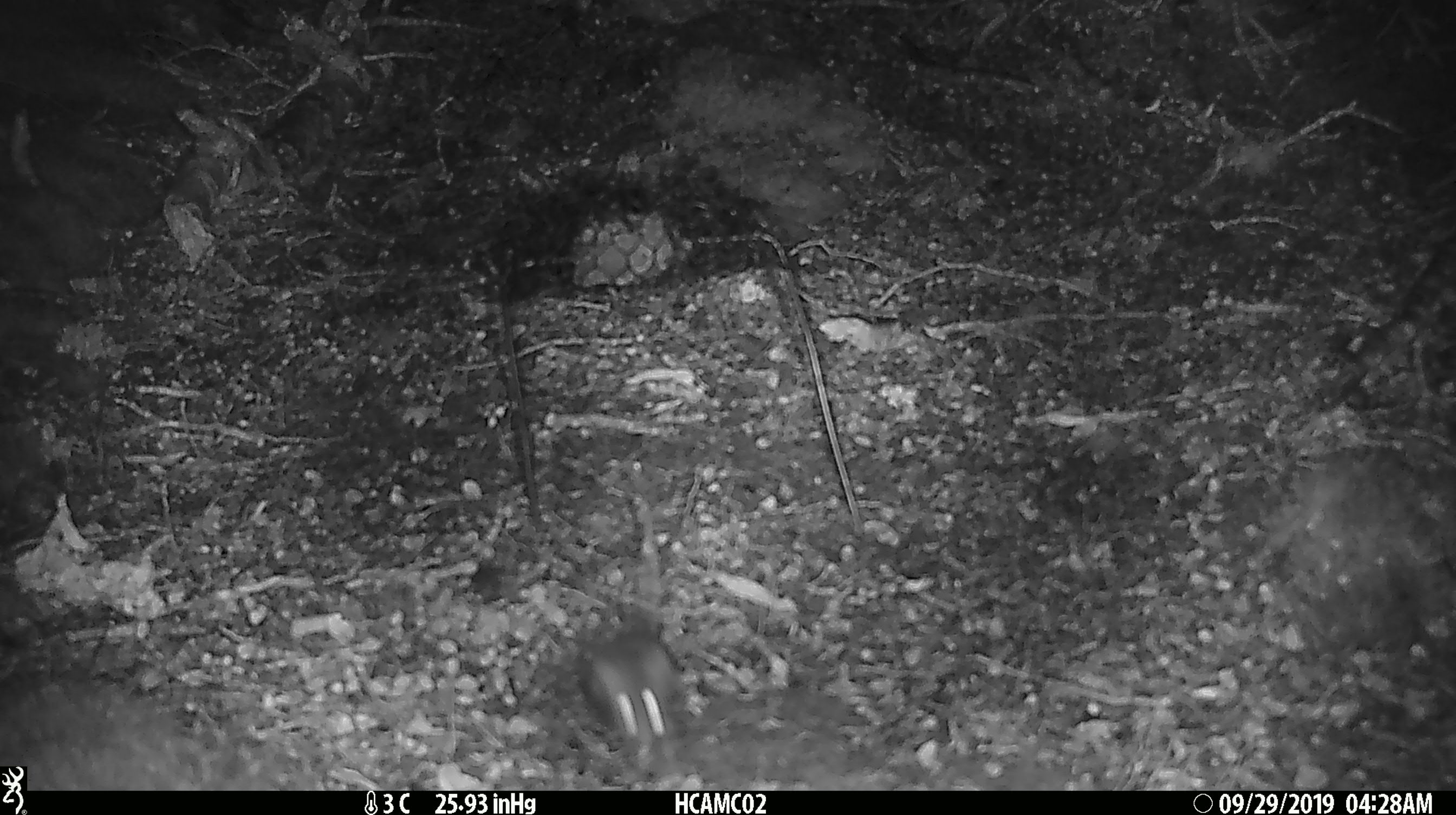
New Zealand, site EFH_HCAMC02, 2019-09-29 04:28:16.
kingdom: Animalia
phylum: Chordata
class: Mammalia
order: Rodentia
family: Muridae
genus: Mus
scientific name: Mus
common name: mouse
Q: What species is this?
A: Mouse (Mus).